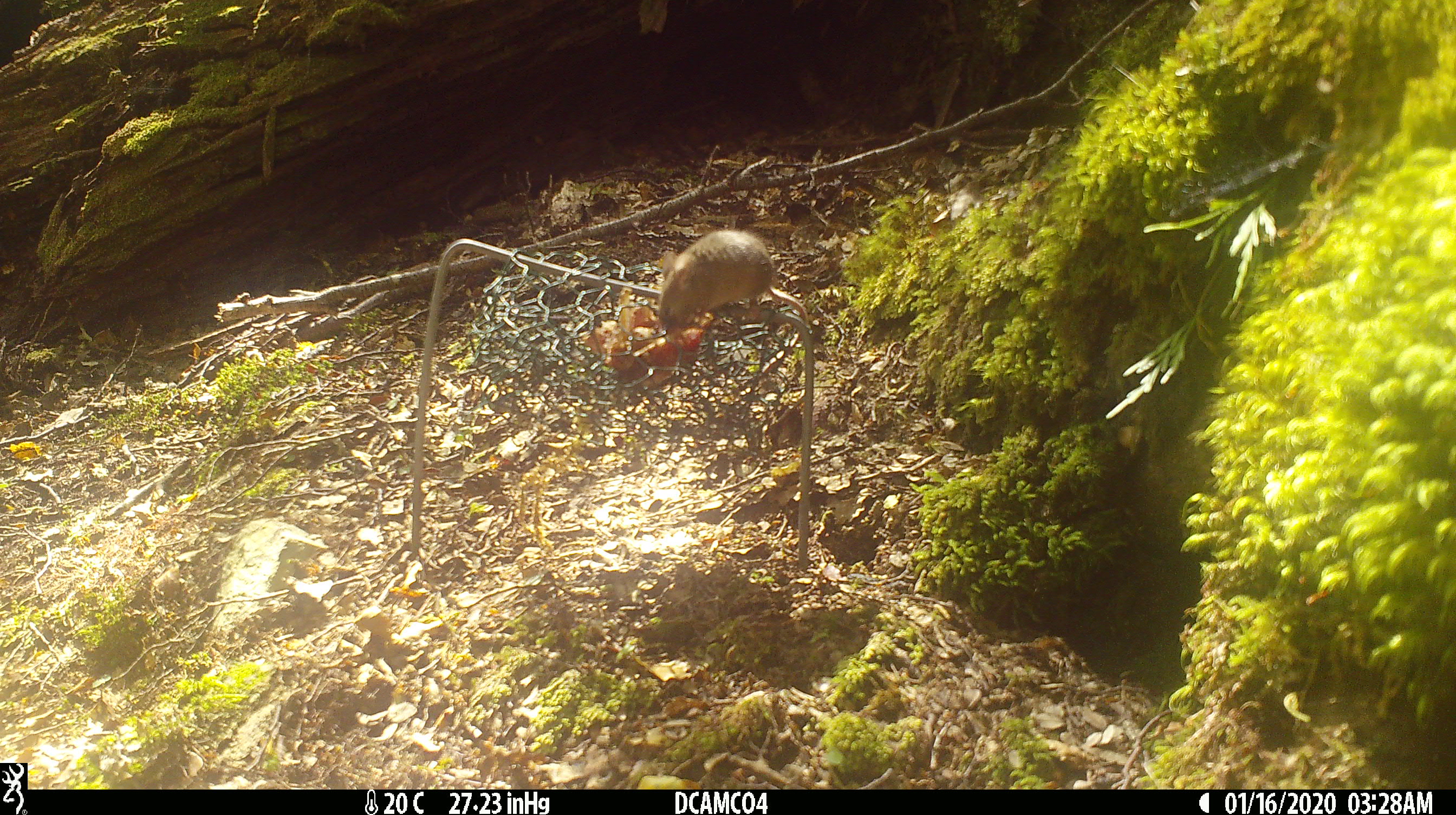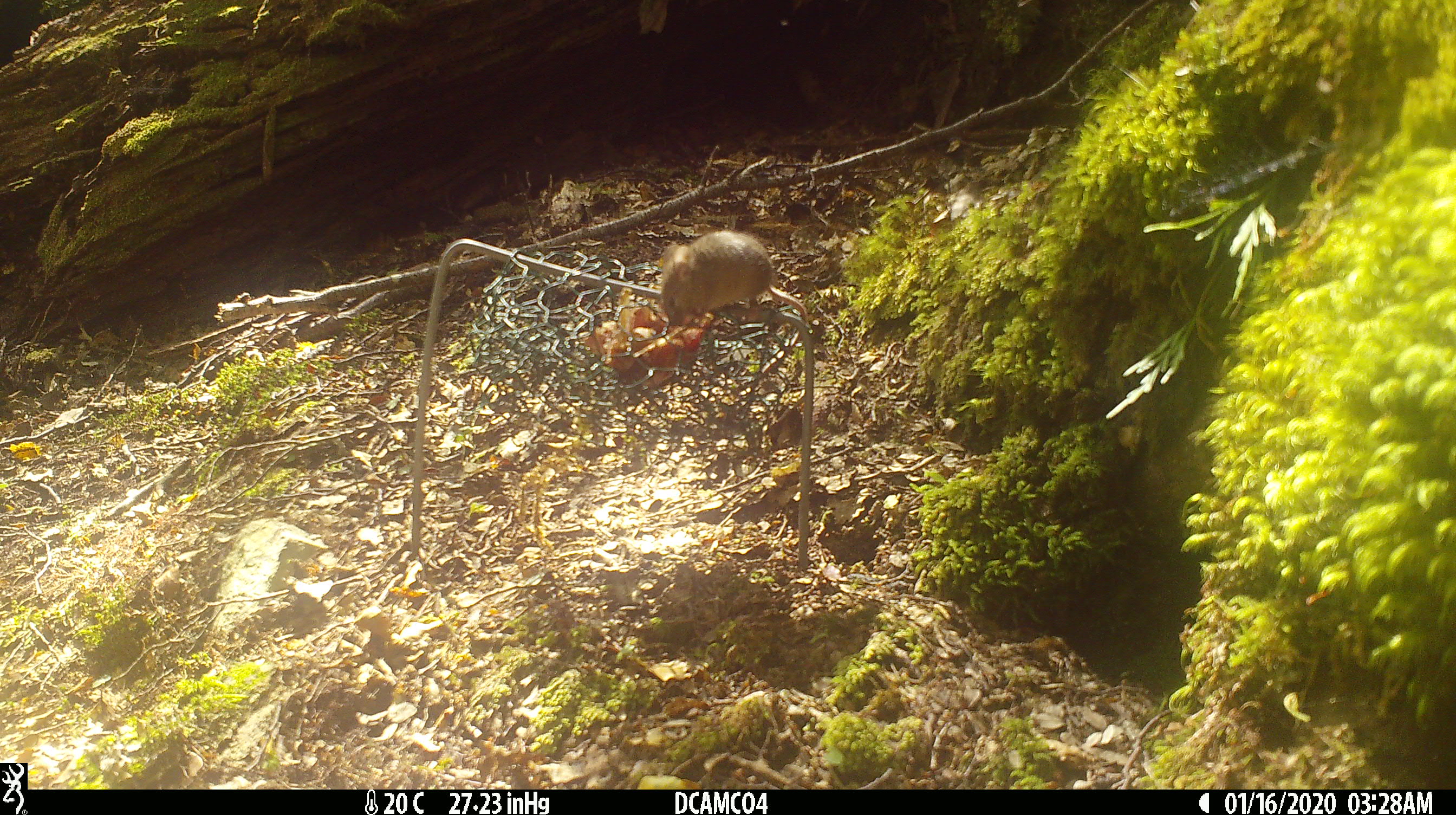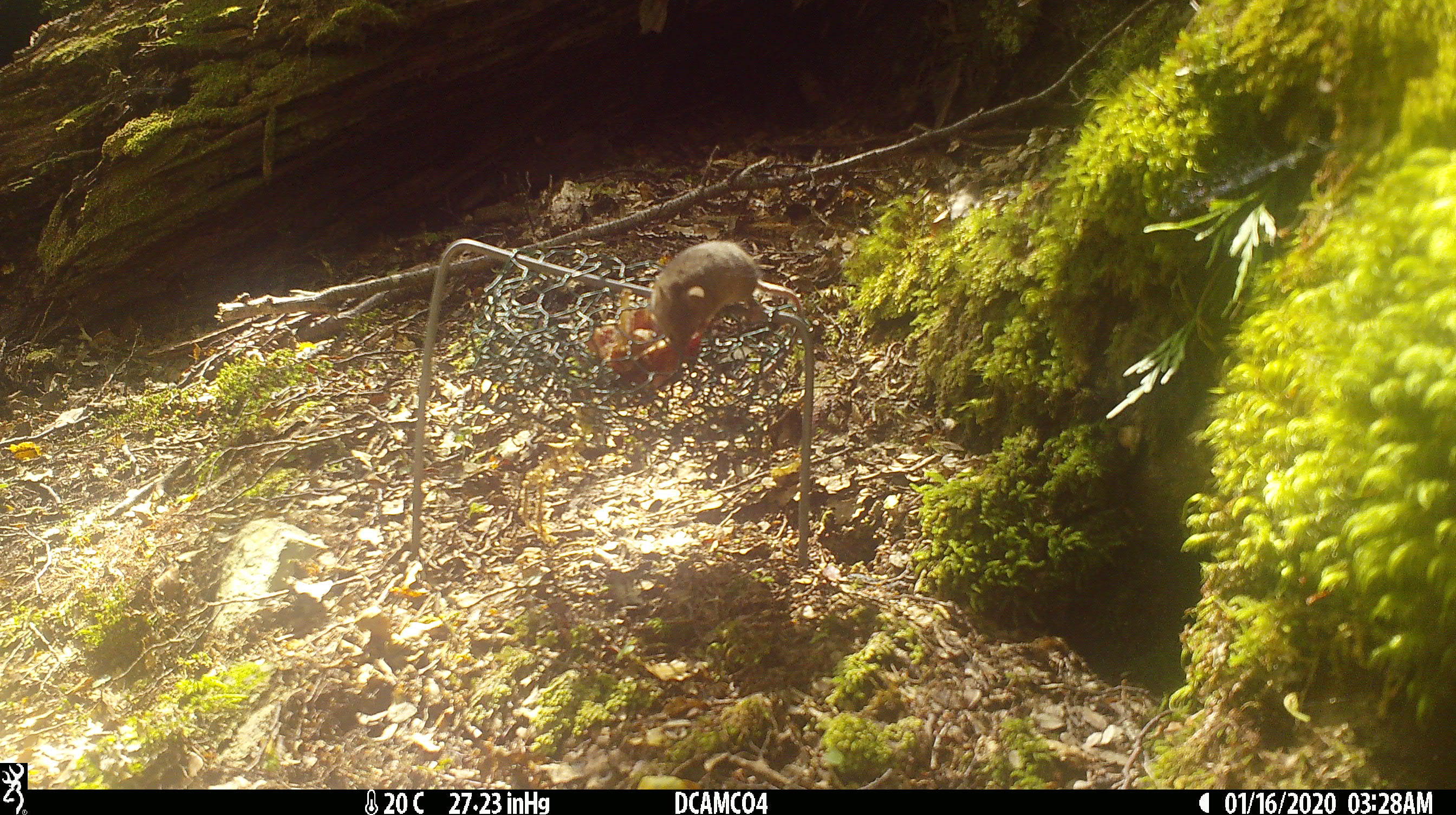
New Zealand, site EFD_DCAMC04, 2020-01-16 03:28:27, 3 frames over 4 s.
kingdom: Animalia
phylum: Chordata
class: Mammalia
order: Rodentia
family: Muridae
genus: Mus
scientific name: Mus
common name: mouse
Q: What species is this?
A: Mouse (Mus).